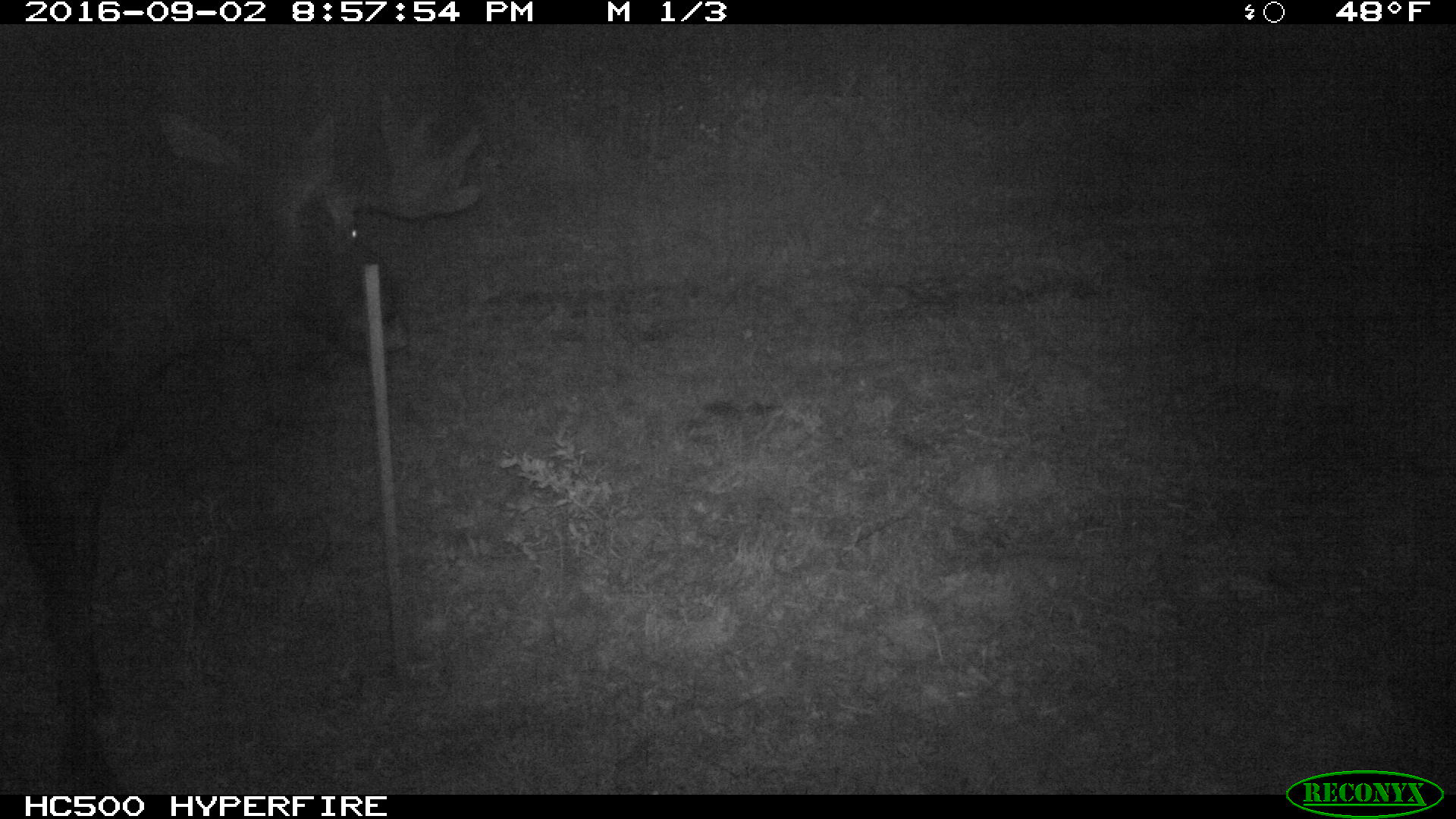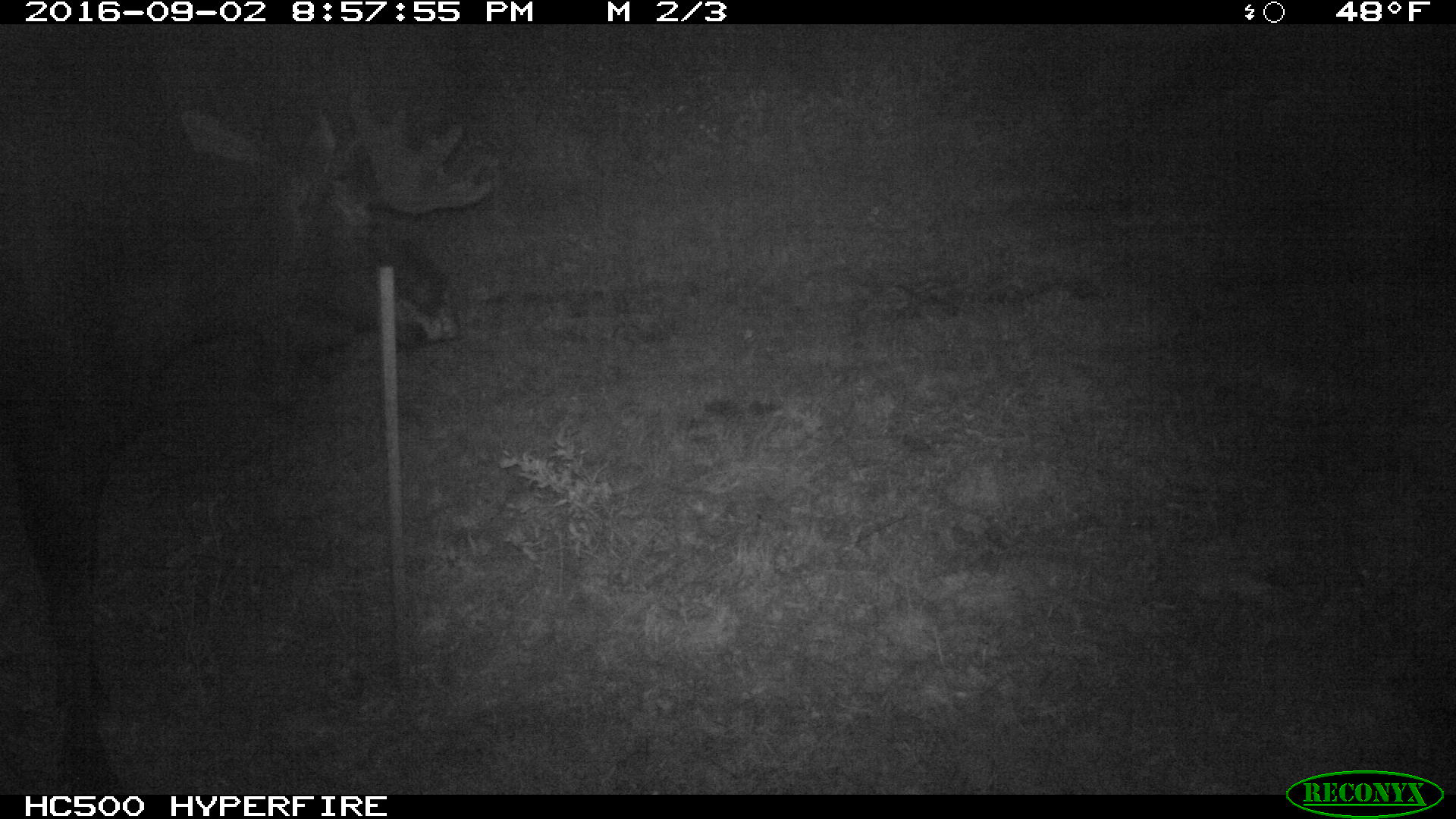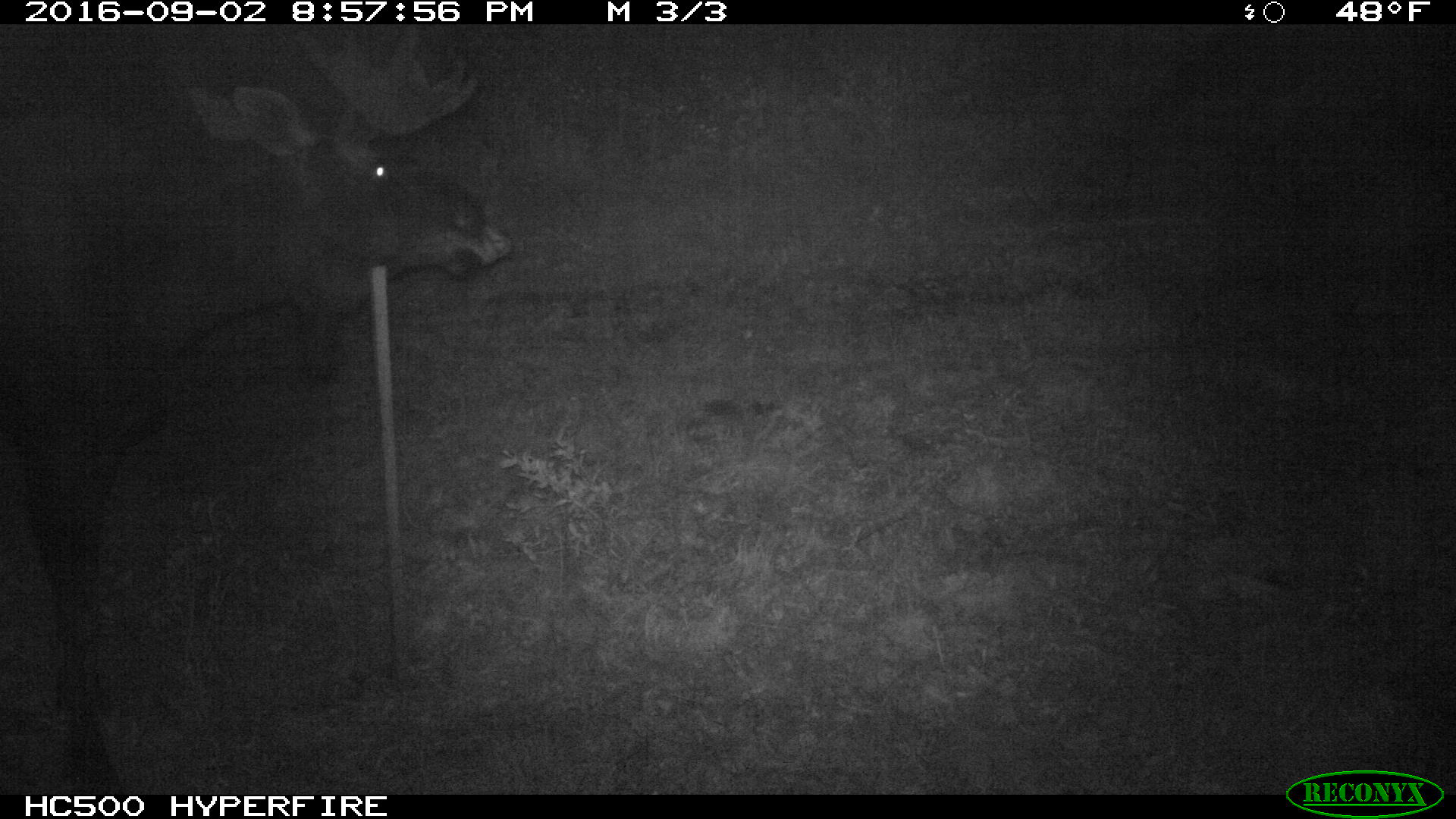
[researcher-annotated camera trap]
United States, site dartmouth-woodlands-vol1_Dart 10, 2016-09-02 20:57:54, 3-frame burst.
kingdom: Animalia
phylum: Chordata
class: Mammalia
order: Artiodactyla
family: Cervidae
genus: Alces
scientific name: Alces alces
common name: moose